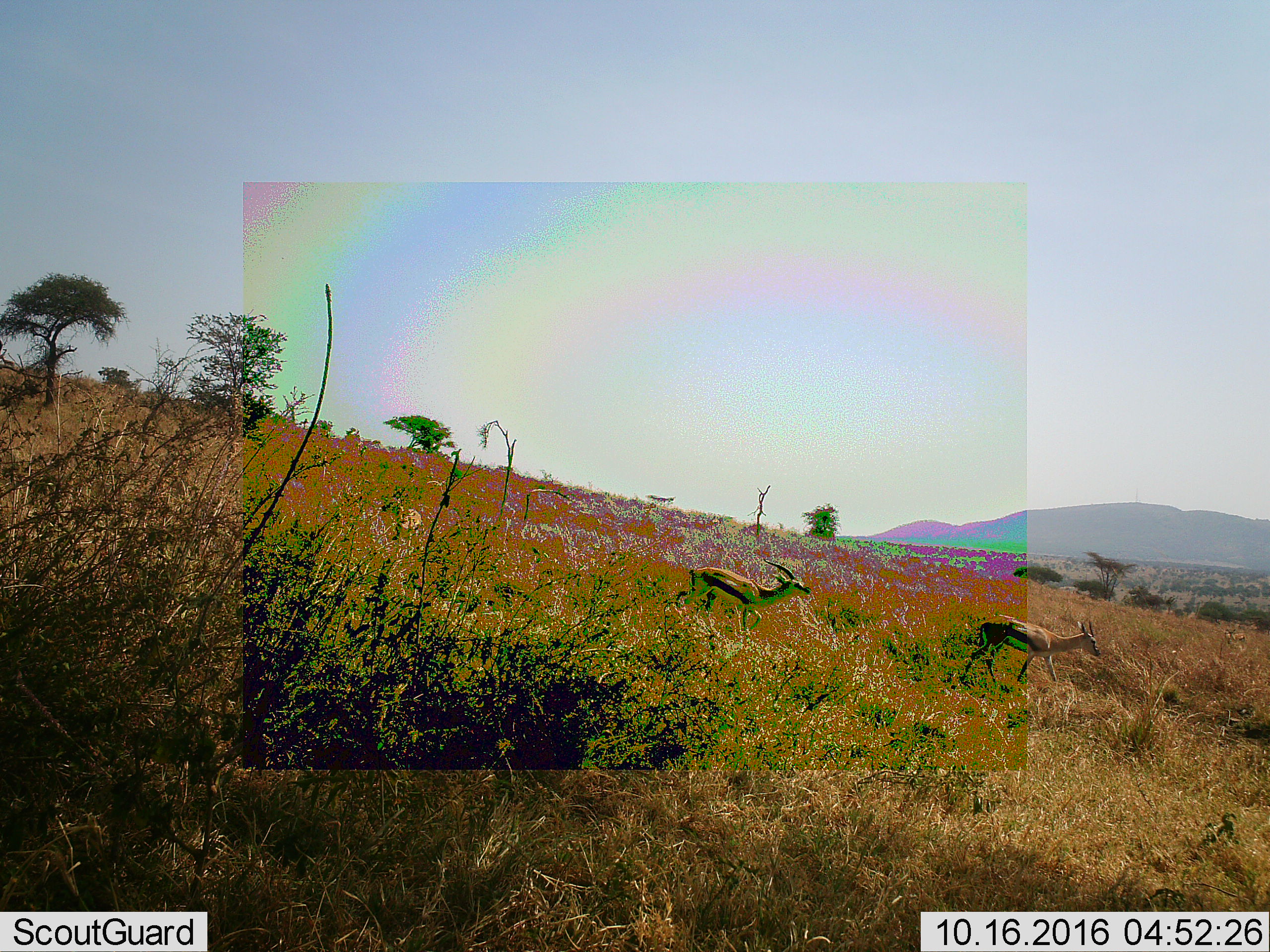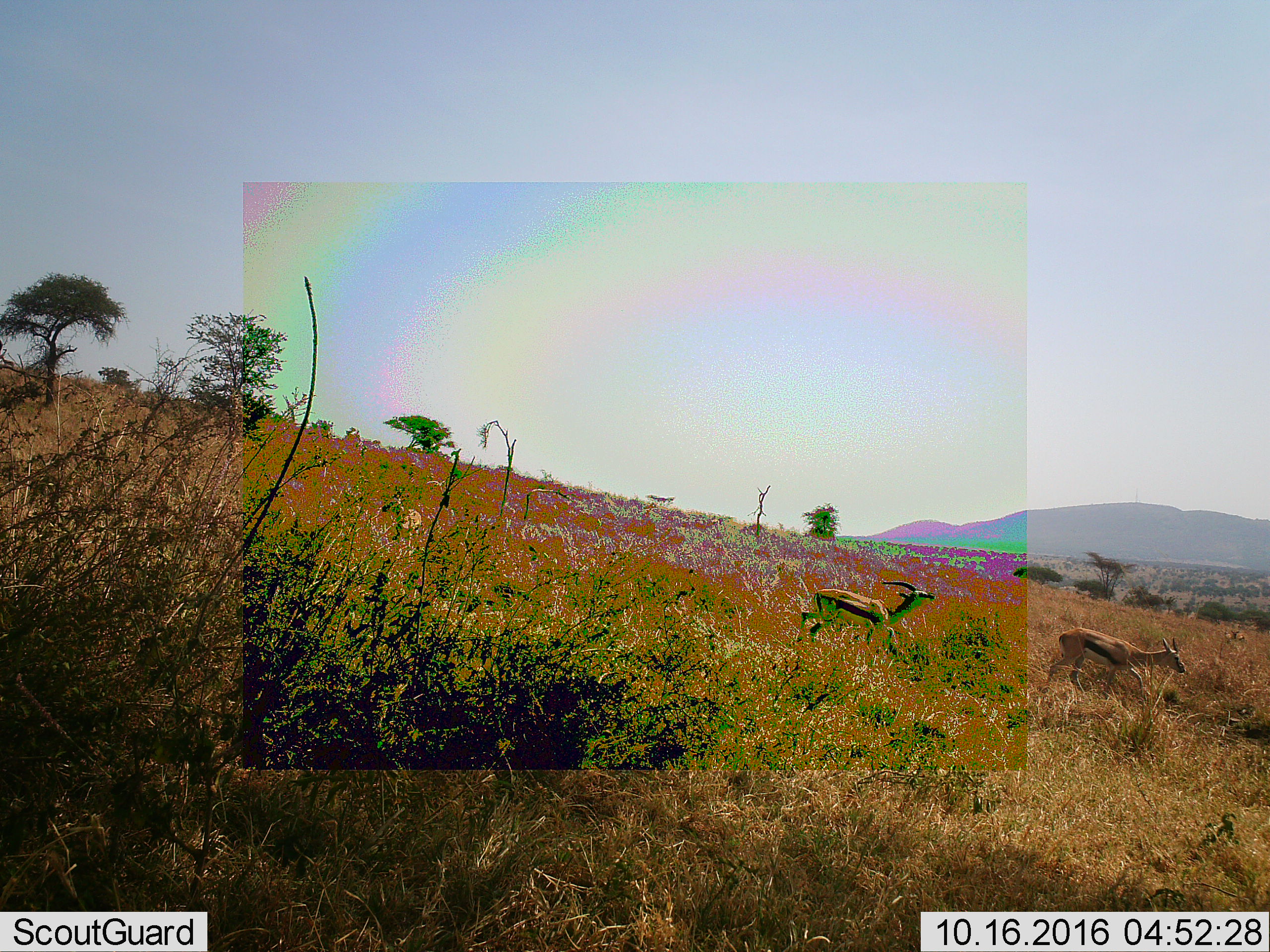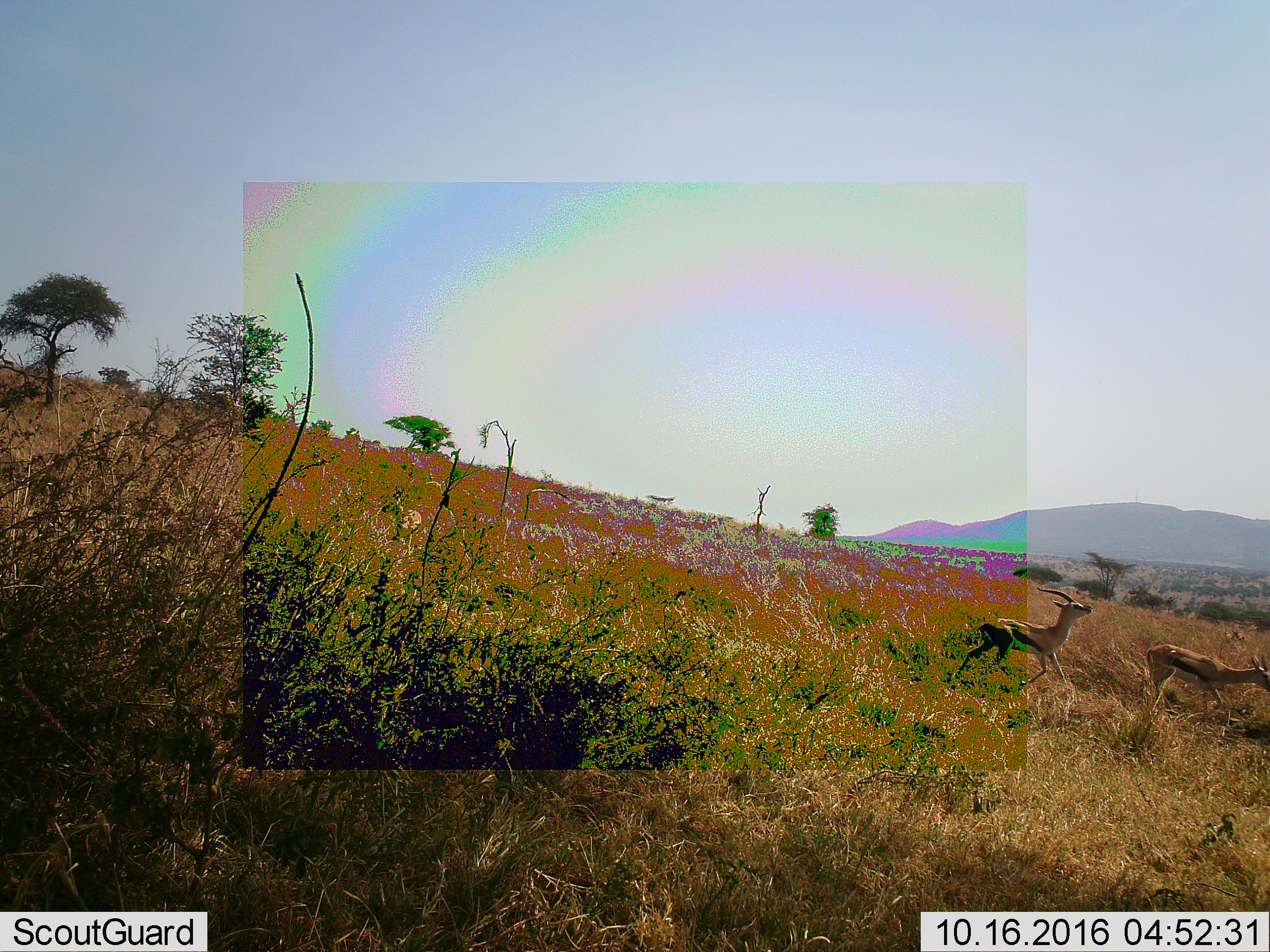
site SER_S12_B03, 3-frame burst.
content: unidentified animal